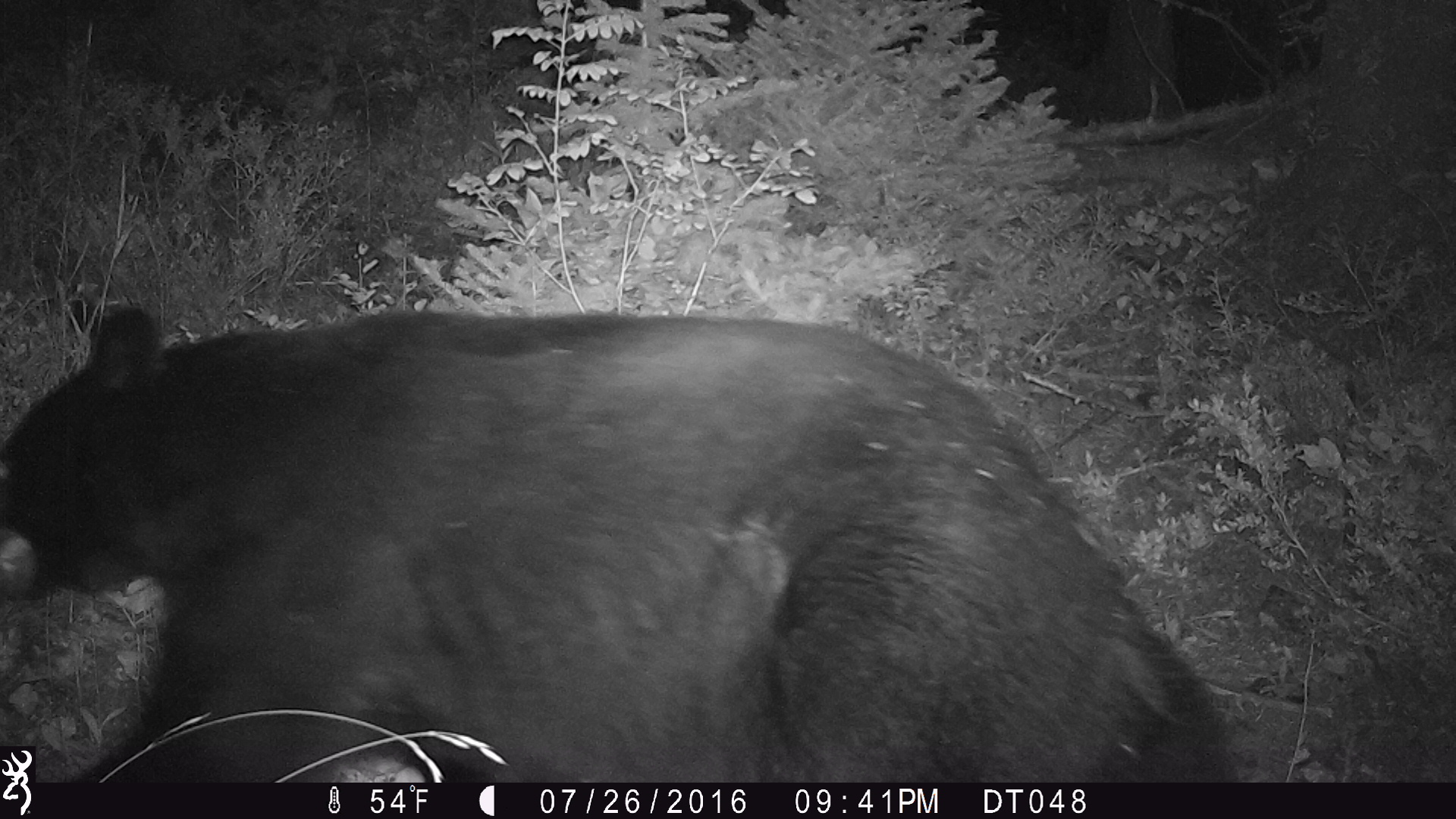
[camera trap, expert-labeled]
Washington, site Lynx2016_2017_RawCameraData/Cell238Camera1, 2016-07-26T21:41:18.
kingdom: Animalia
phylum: Chordata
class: Mammalia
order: Carnivora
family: Ursidae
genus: Ursus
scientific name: Ursus americanus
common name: american black bear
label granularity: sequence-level